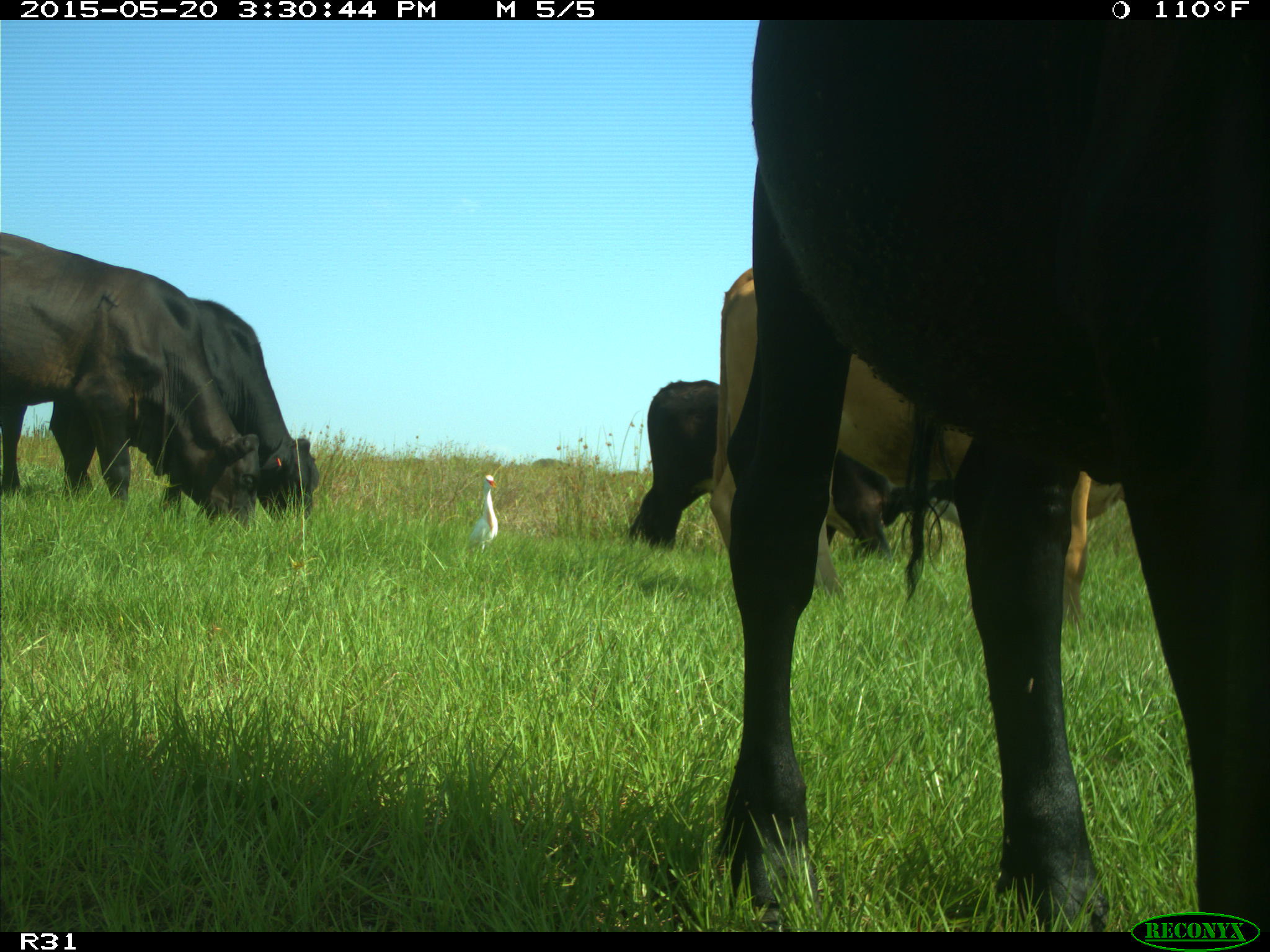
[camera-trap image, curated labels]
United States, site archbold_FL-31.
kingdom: Animalia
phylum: Chordata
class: Mammalia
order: Artiodactyla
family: Bovidae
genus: Bos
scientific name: Bos taurus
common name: domestic cow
Bos taurus (domestic cow).